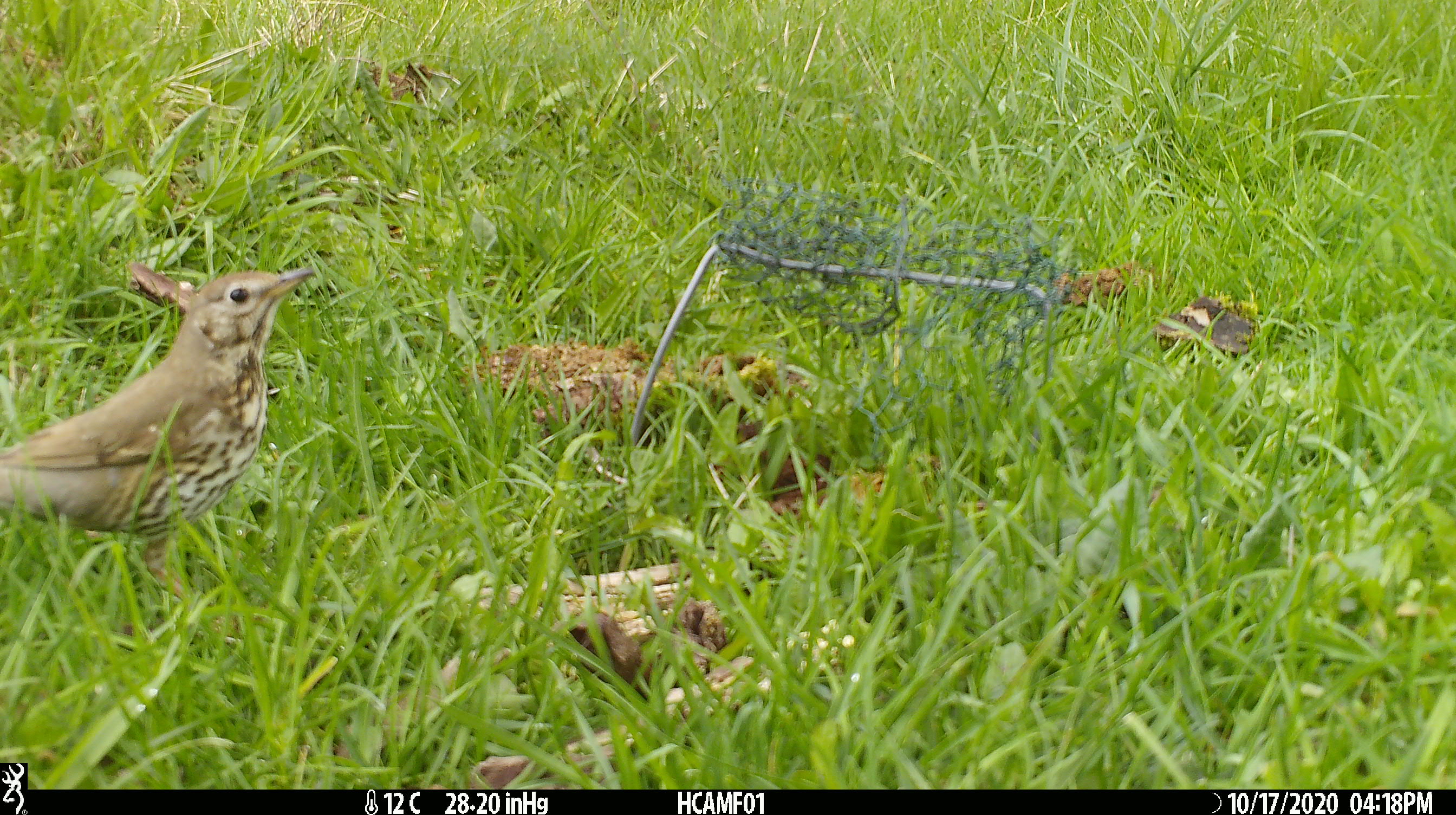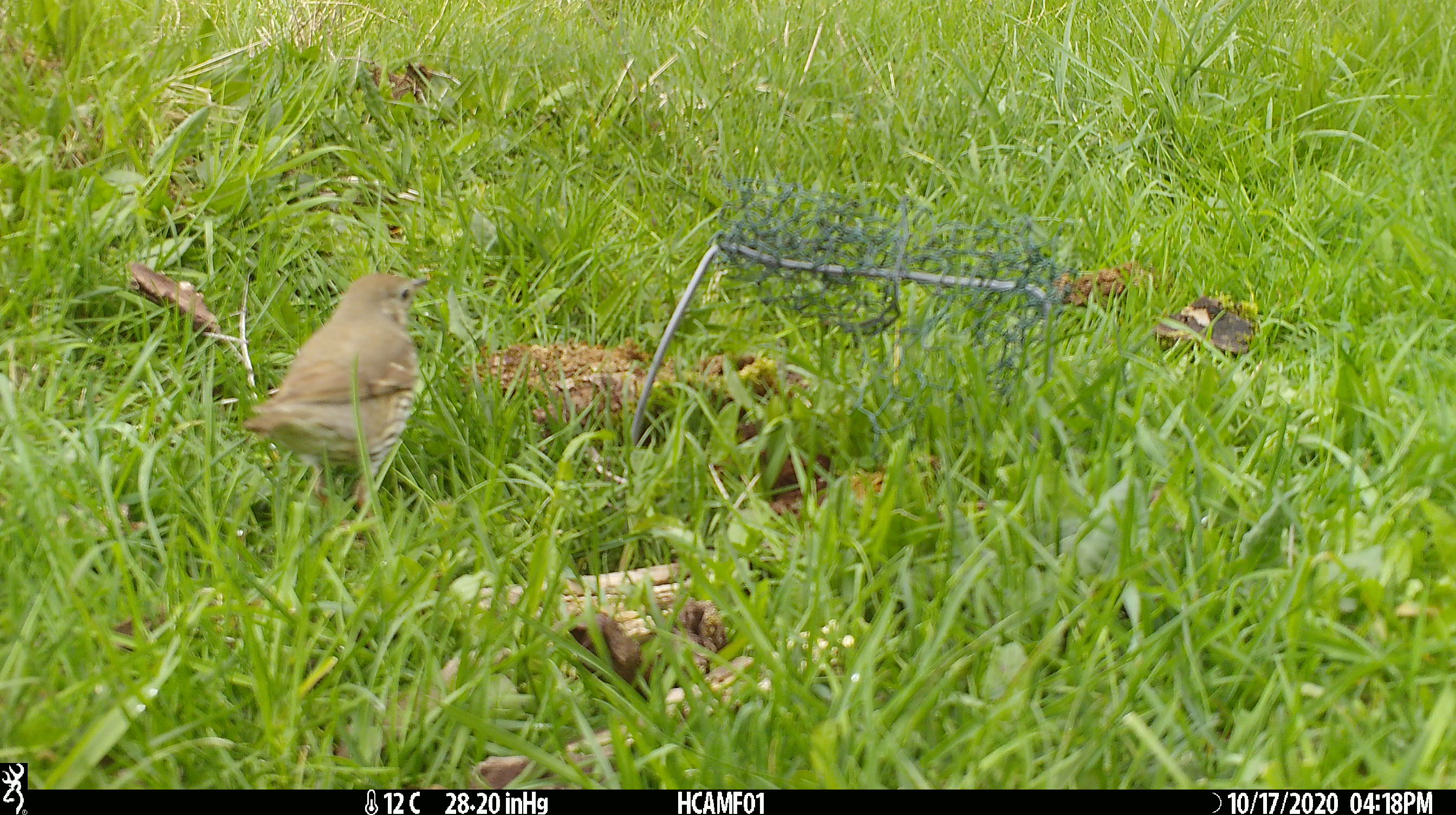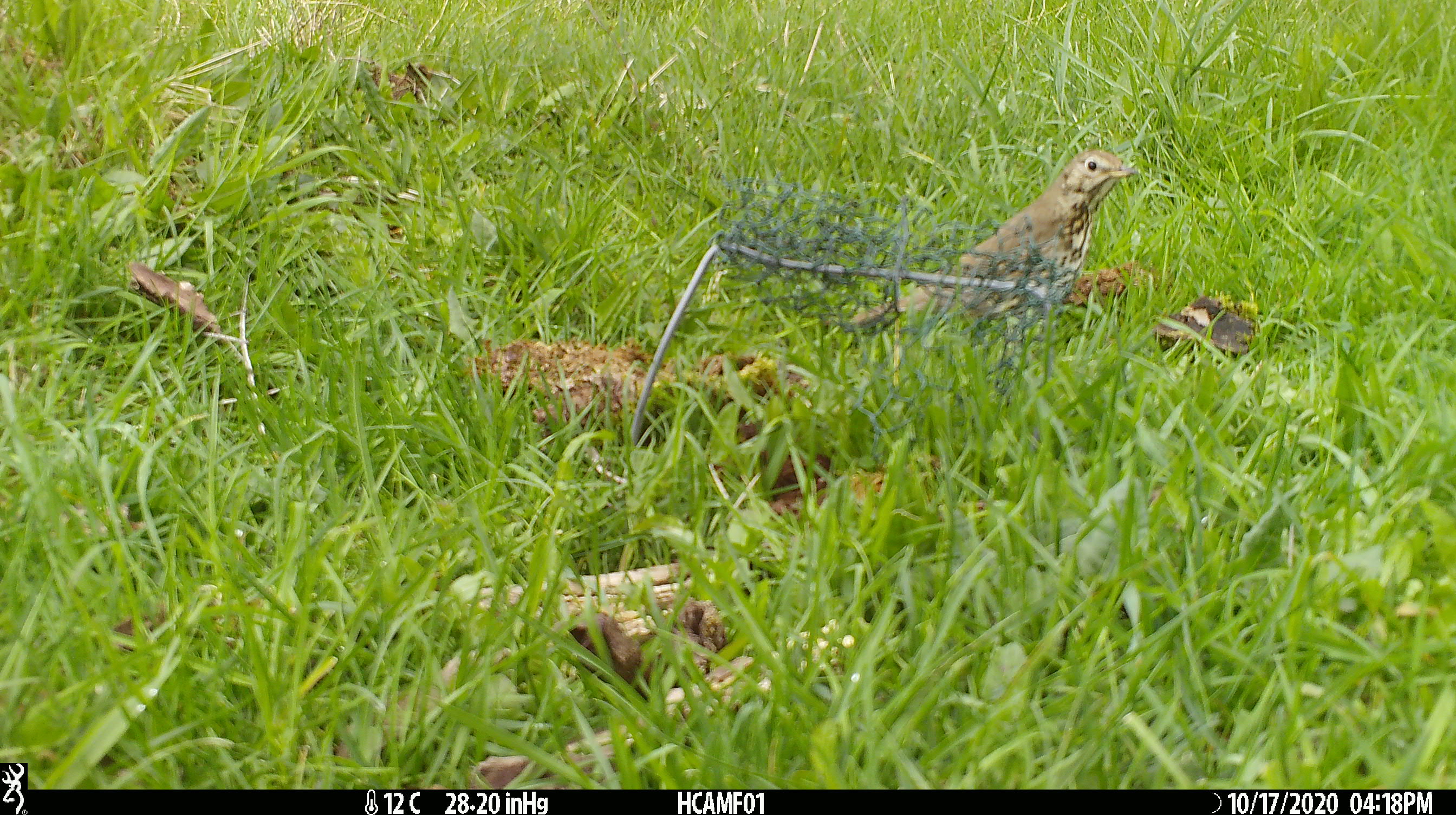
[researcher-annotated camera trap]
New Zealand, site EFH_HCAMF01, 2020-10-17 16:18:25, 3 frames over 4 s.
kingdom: Animalia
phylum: Chordata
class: Aves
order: Passeriformes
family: Turdidae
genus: Turdus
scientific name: Turdus philomelos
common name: song thrush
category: thrush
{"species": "thrush (song thrush) (Turdus philomelos)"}